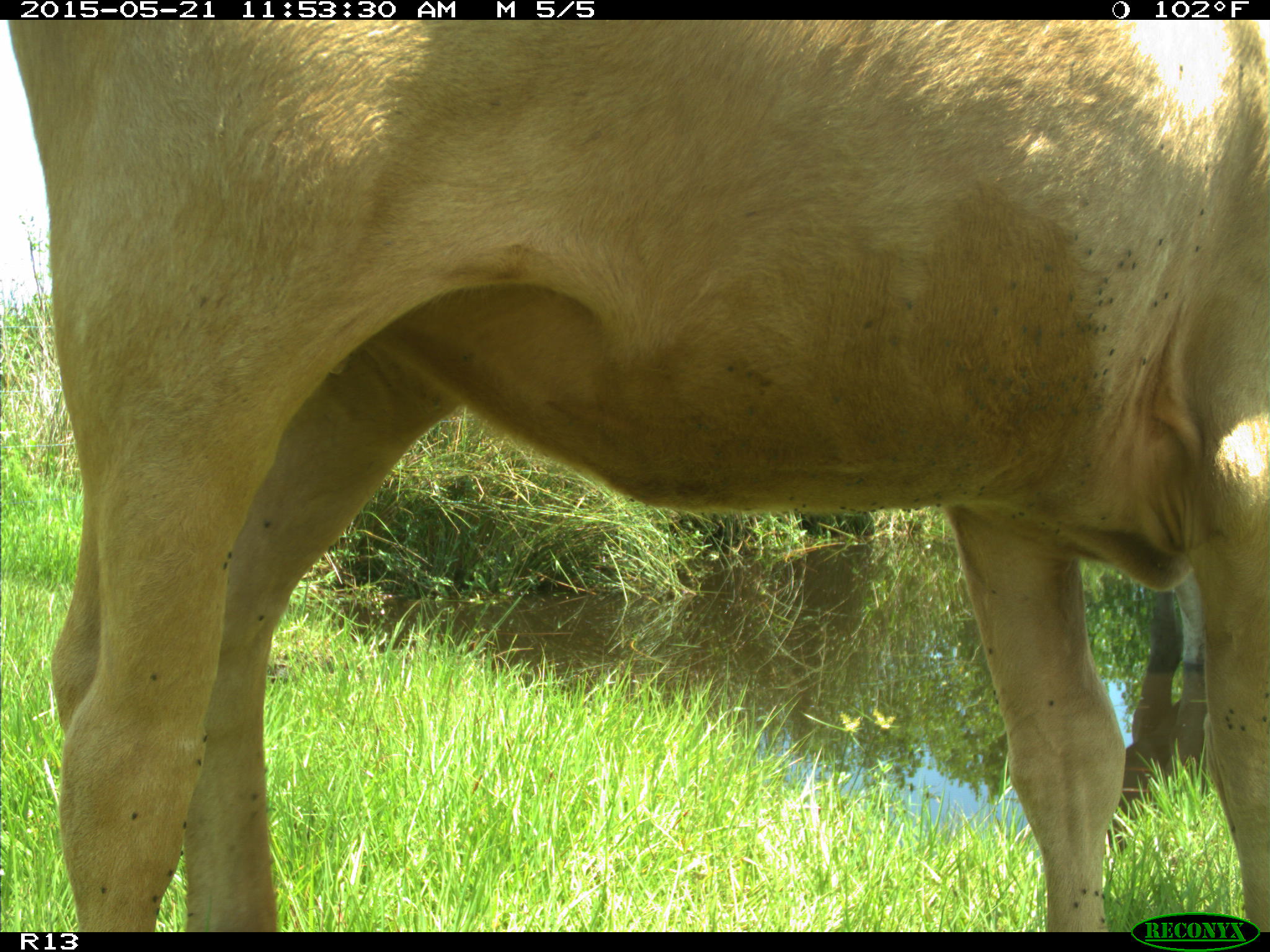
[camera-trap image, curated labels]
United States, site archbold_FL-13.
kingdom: Animalia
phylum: Chordata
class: Mammalia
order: Artiodactyla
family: Bovidae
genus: Bos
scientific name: Bos taurus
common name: domestic cow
Bos taurus (domestic cow).